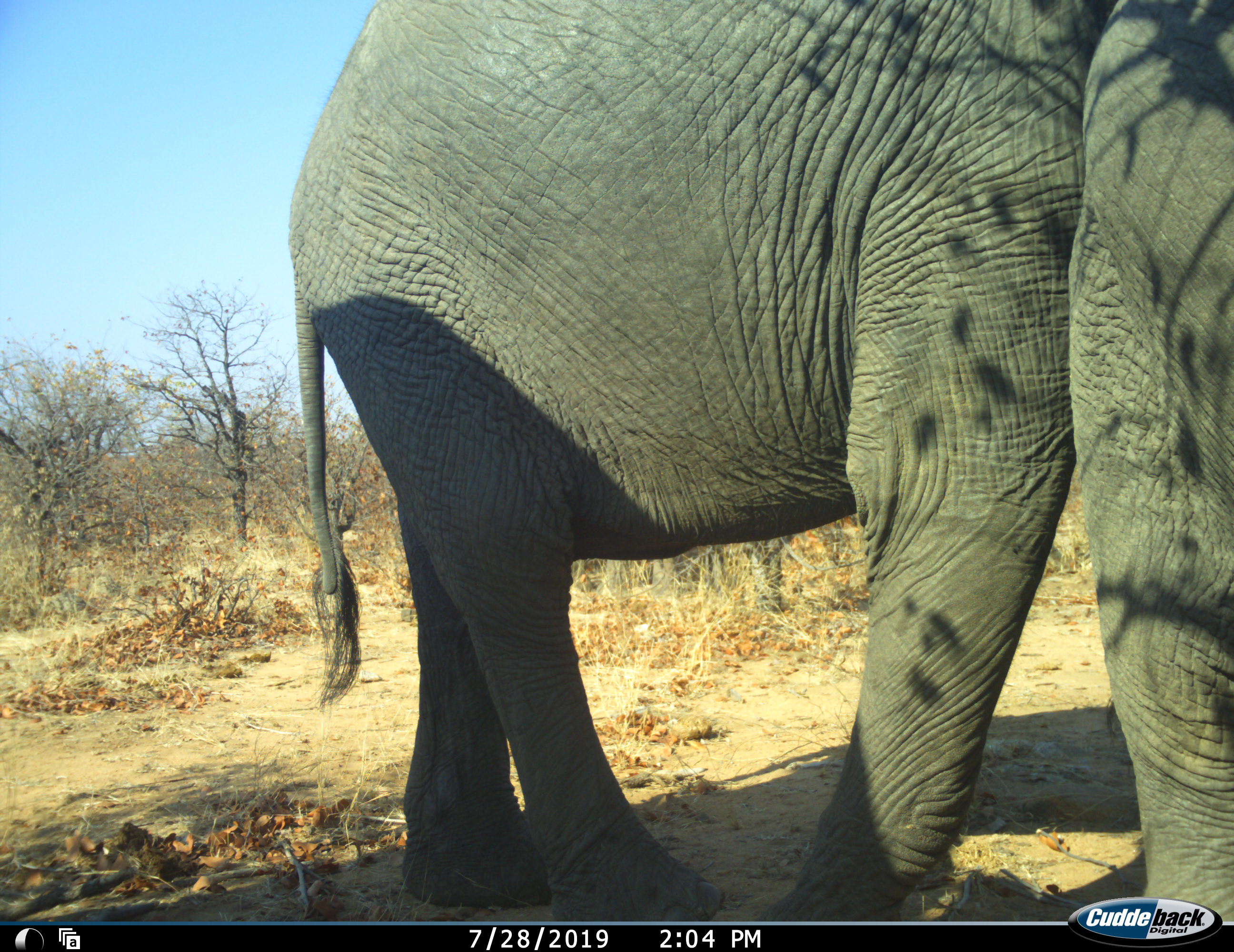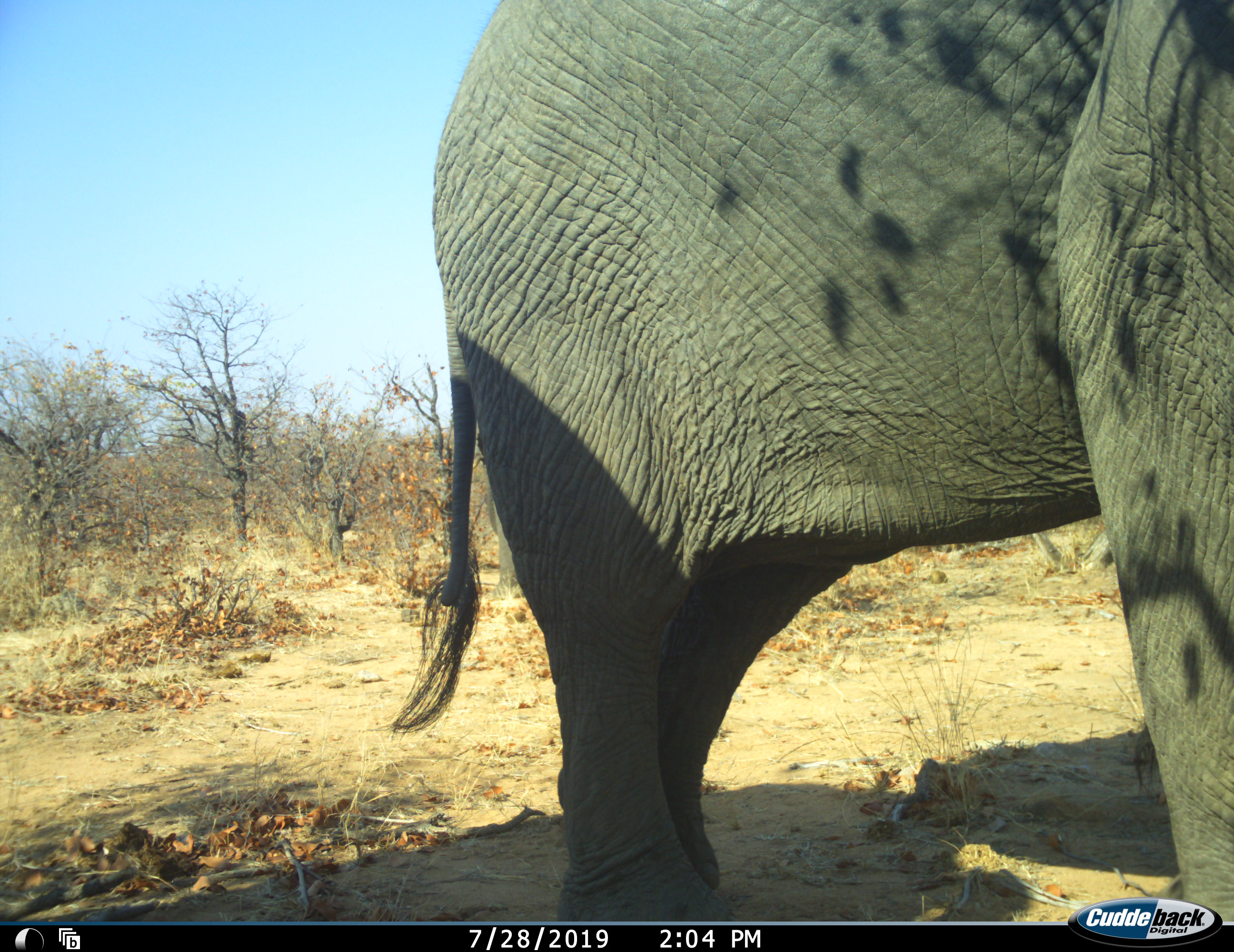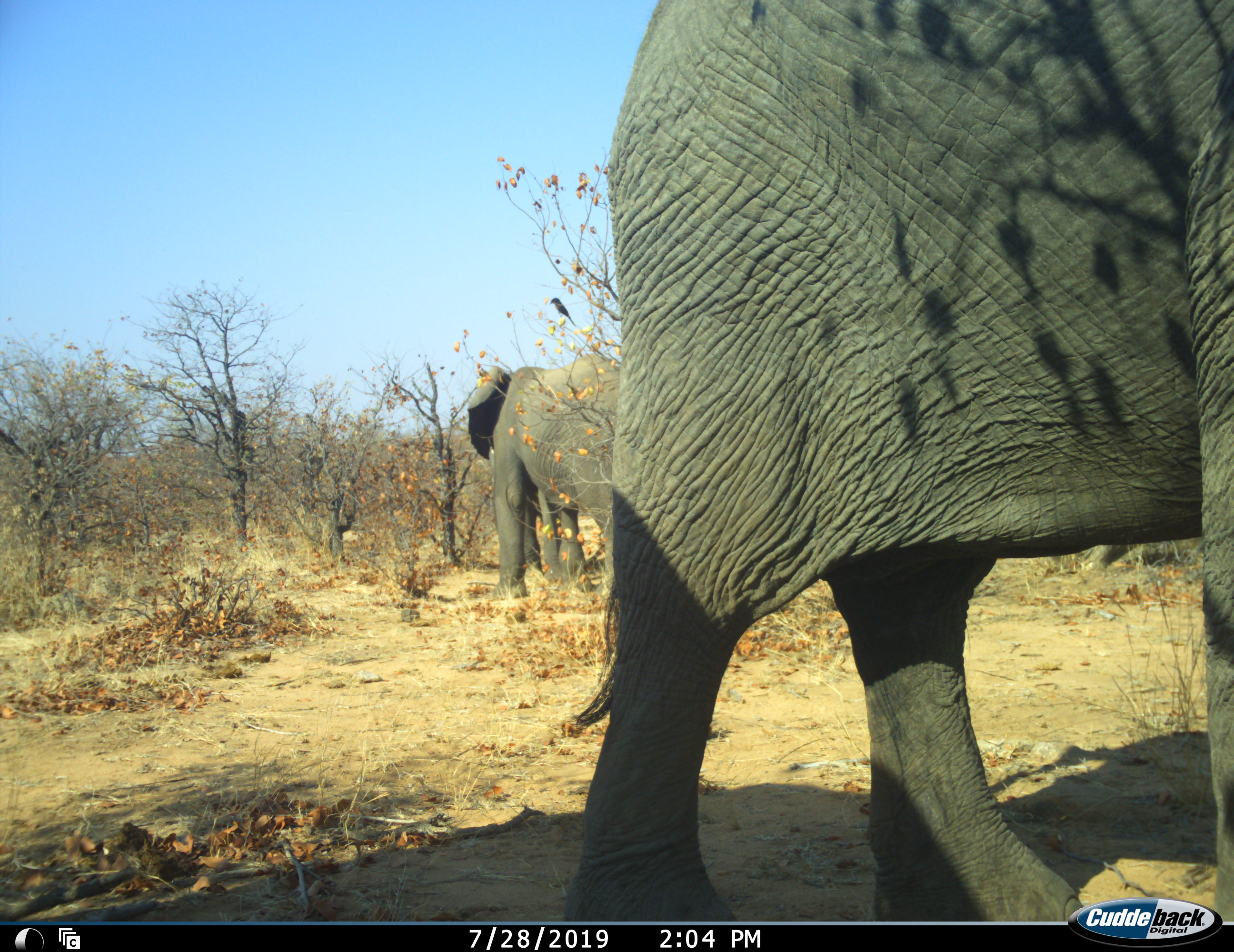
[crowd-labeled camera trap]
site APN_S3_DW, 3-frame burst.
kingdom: Animalia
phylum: Chordata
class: Mammalia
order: Proboscidea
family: Elephantidae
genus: Loxodonta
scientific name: Loxodonta africana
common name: african bush elephant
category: elephant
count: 3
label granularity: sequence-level